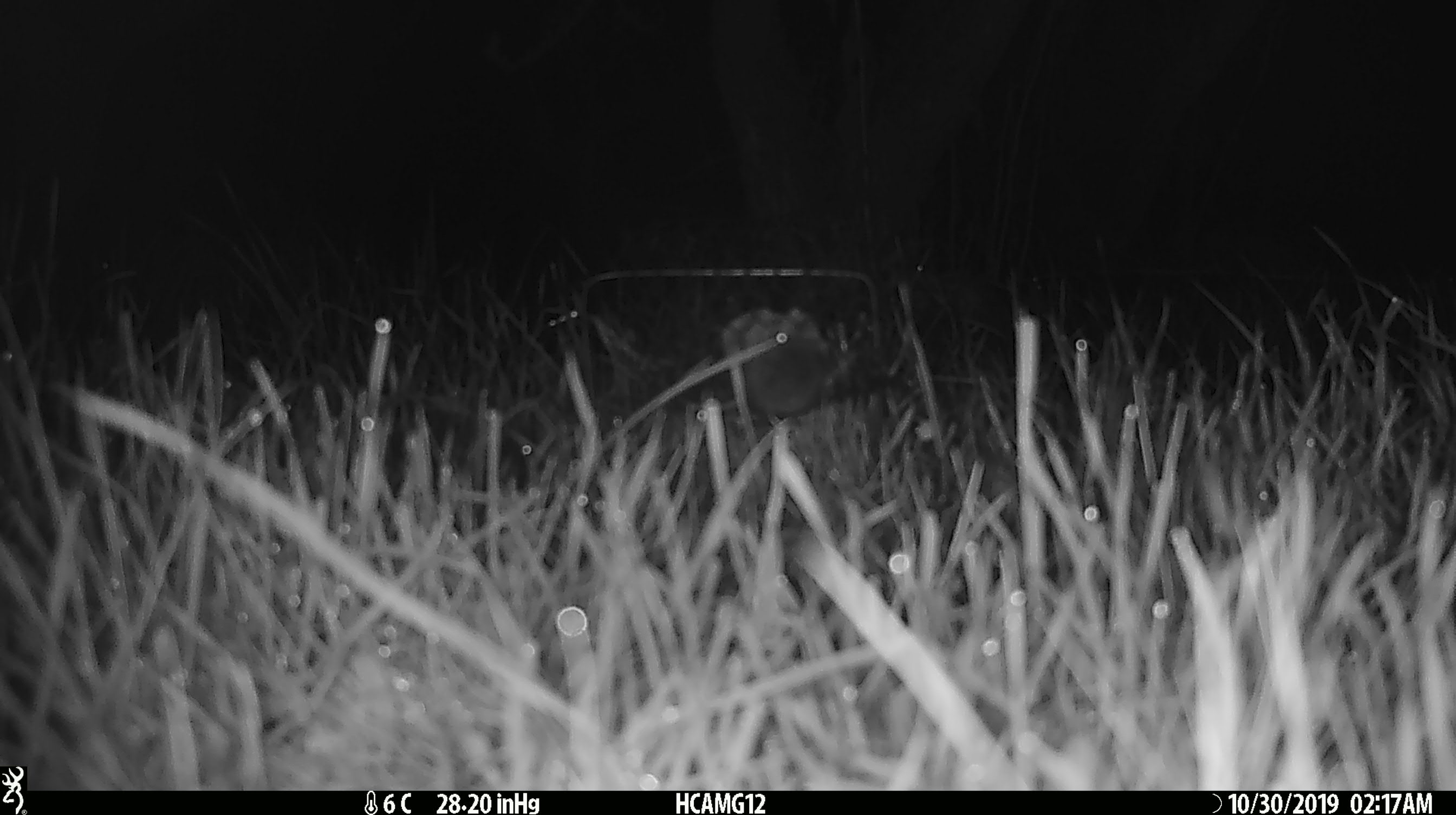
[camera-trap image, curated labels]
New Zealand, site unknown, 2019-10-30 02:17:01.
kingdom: Animalia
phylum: Chordata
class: Mammalia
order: Rodentia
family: Muridae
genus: Mus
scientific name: Mus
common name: mouse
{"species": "mouse (Mus)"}